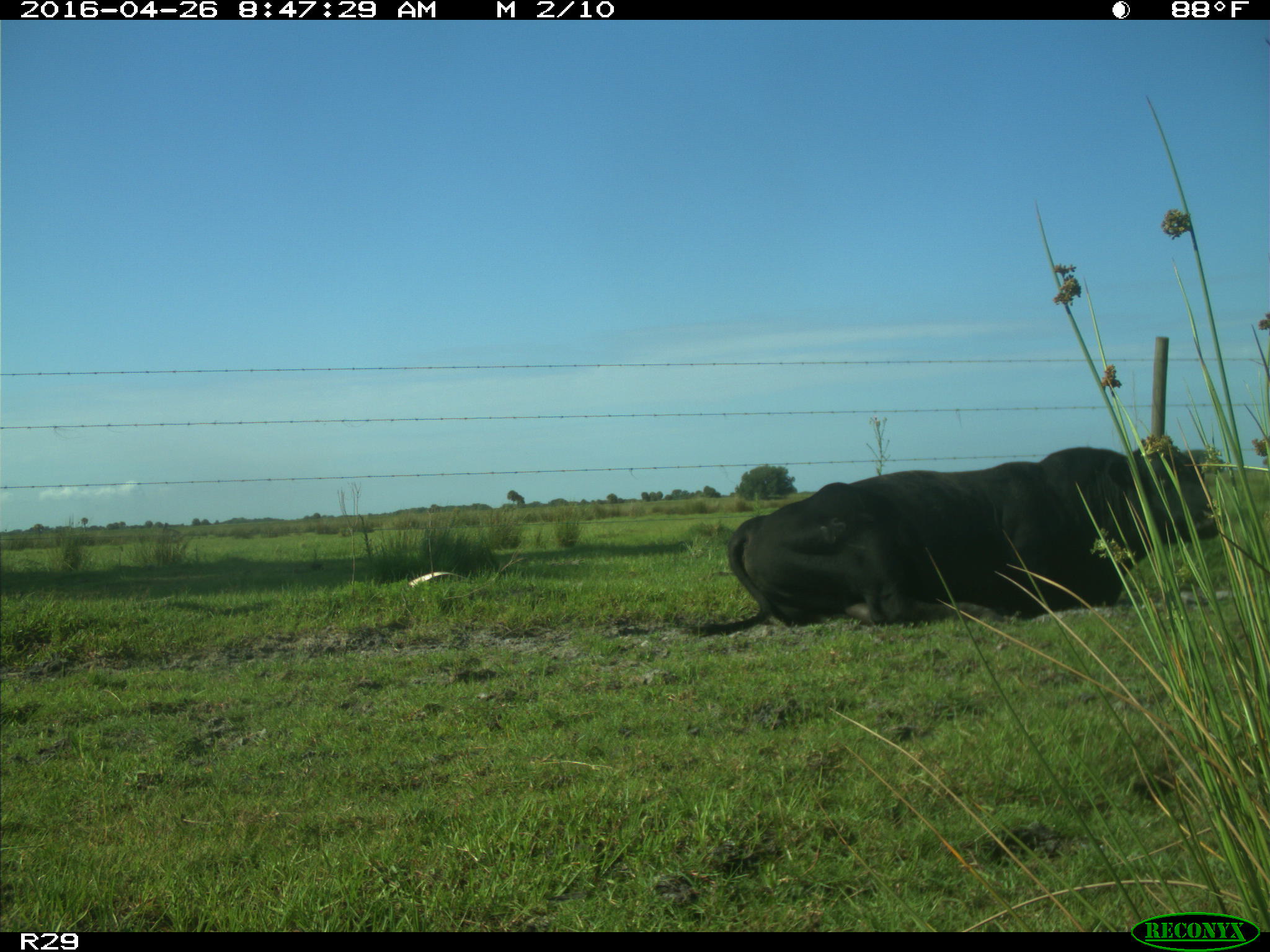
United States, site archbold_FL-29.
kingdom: Animalia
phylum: Chordata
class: Mammalia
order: Artiodactyla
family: Bovidae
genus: Bos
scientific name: Bos taurus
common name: domestic cow